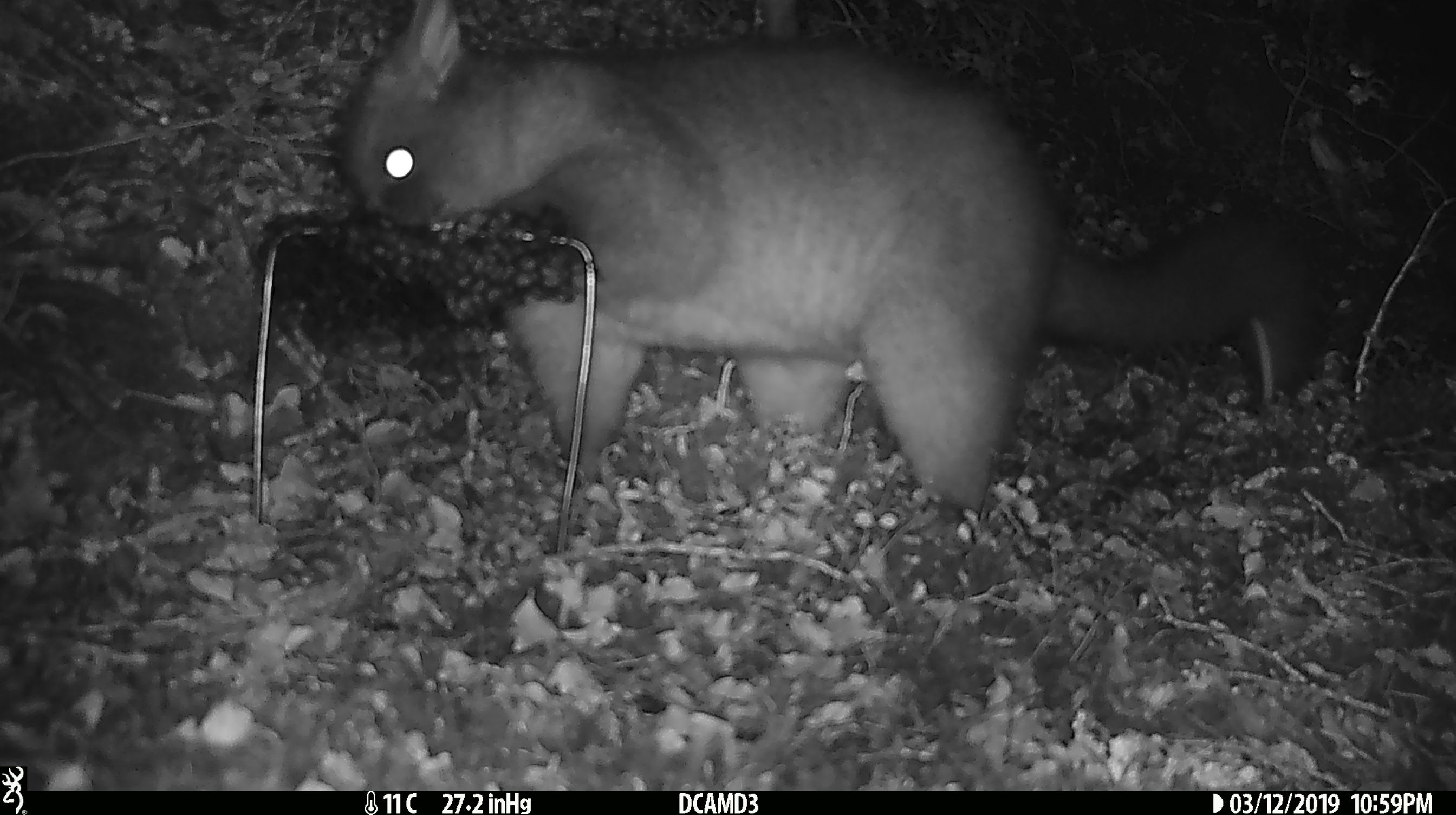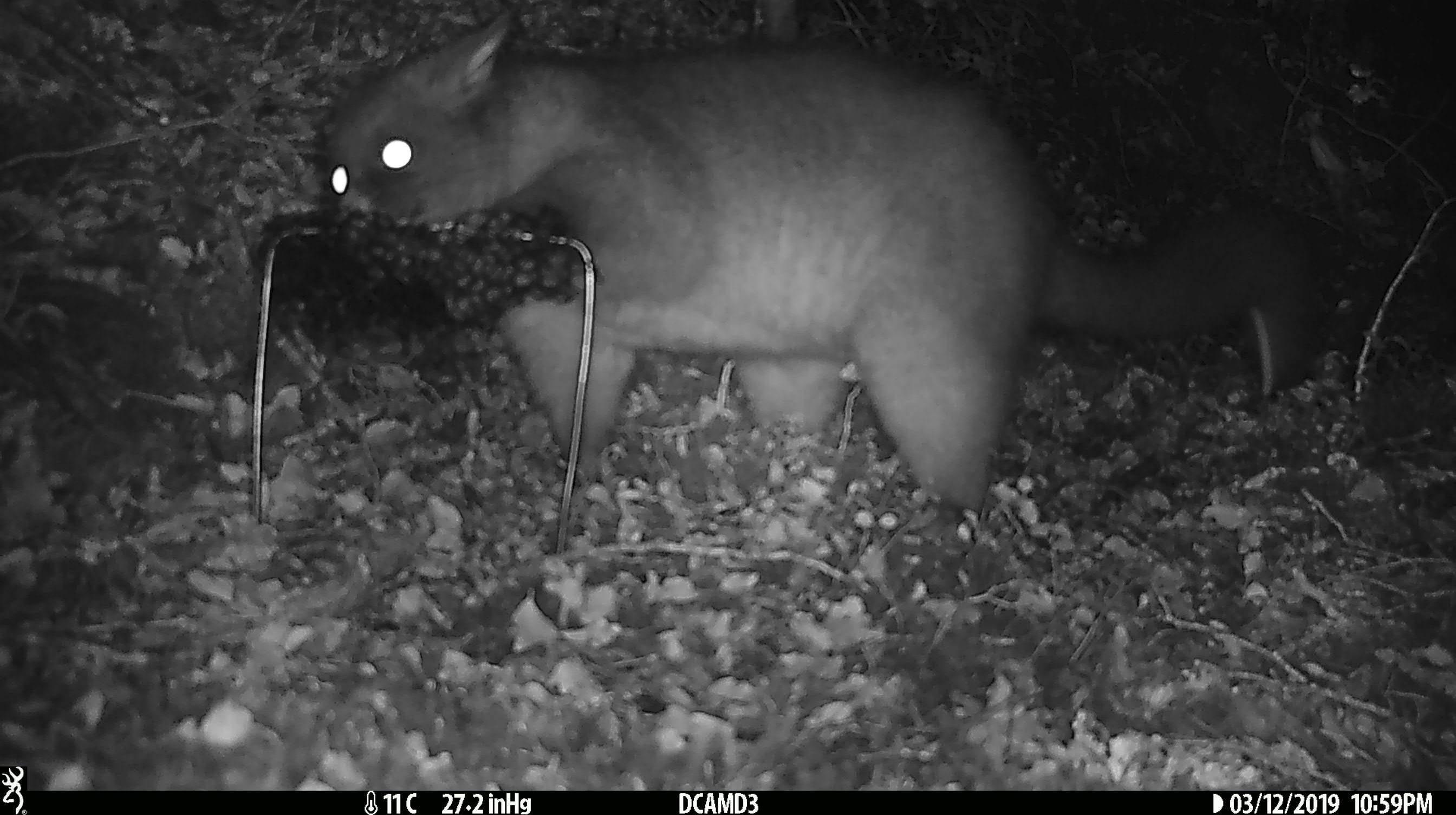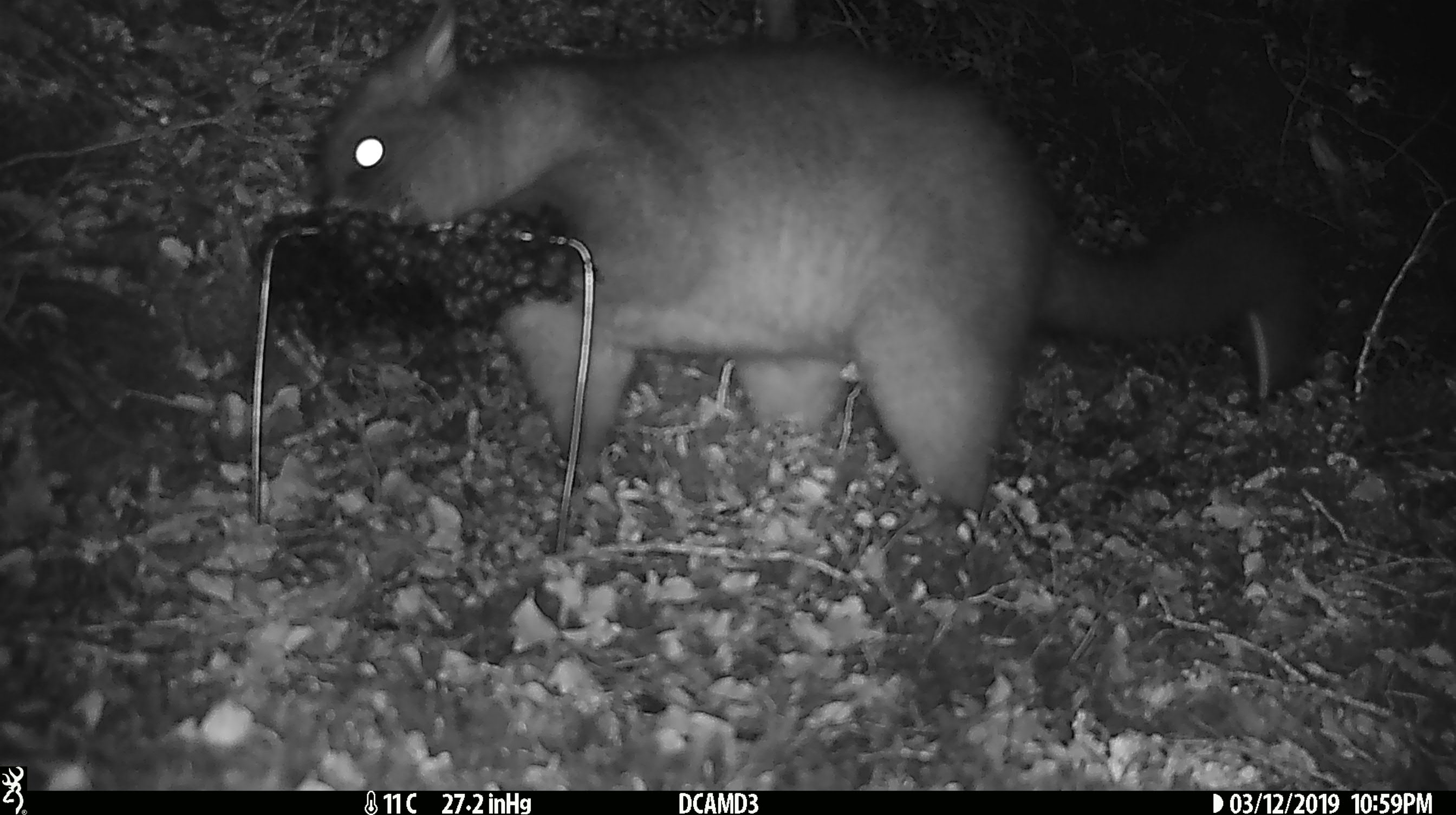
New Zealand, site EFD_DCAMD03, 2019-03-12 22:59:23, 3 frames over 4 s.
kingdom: Animalia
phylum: Chordata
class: Mammalia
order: Diprotodontia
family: Phalangeridae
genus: Trichosurus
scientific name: Trichosurus vulpecula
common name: common brushtail possum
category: possum